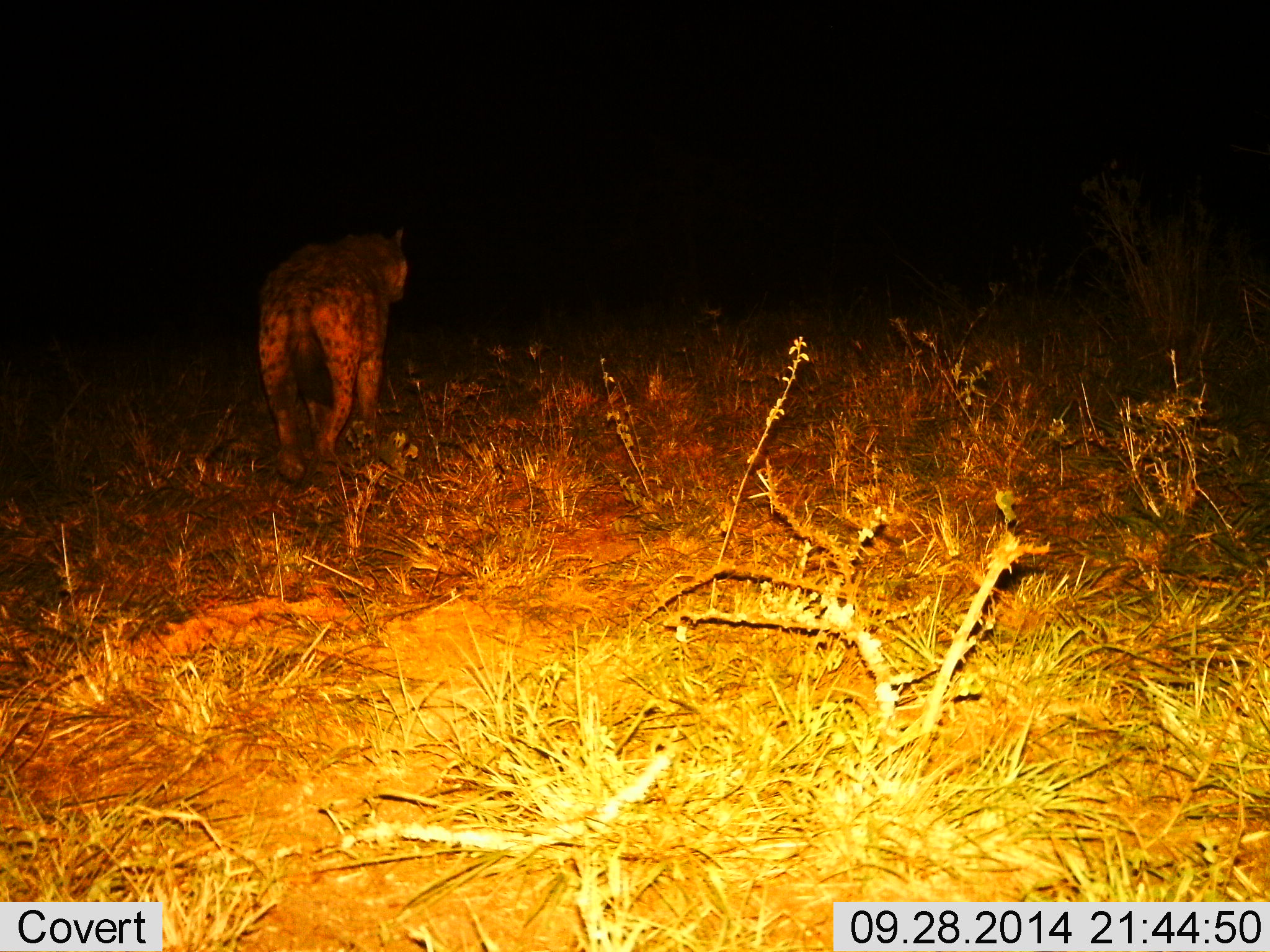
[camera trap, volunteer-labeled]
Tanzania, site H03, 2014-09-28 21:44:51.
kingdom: Animalia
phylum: Chordata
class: Mammalia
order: Carnivora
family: Hyaenidae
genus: Crocuta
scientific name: Crocuta crocuta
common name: spotted hyena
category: hyenaspotted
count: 1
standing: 10%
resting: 0%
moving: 90%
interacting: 0%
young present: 0%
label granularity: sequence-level